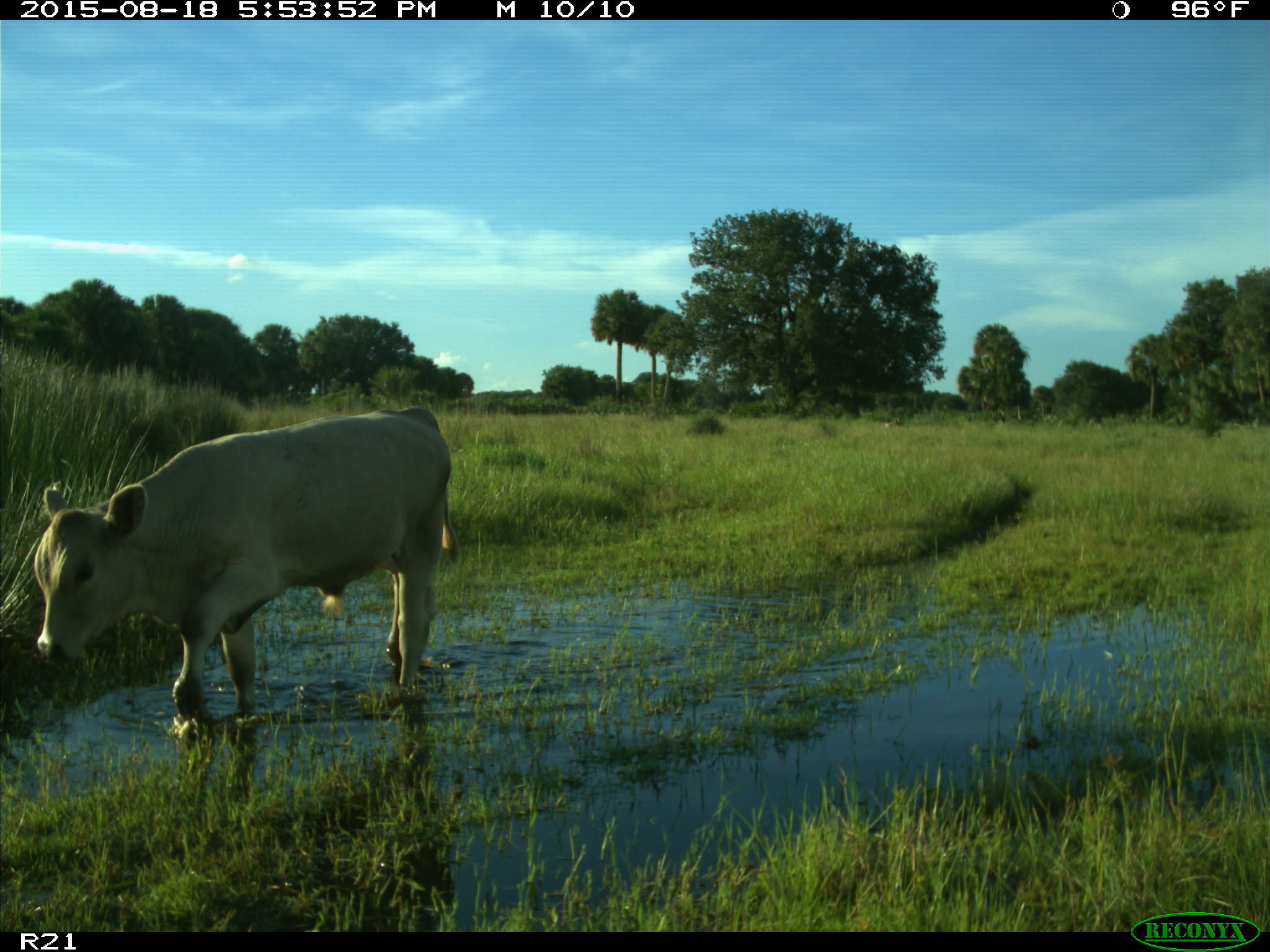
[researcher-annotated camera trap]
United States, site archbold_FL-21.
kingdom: Animalia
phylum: Chordata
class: Mammalia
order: Artiodactyla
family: Bovidae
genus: Bos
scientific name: Bos taurus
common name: domestic cow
Bos taurus (domestic cow).